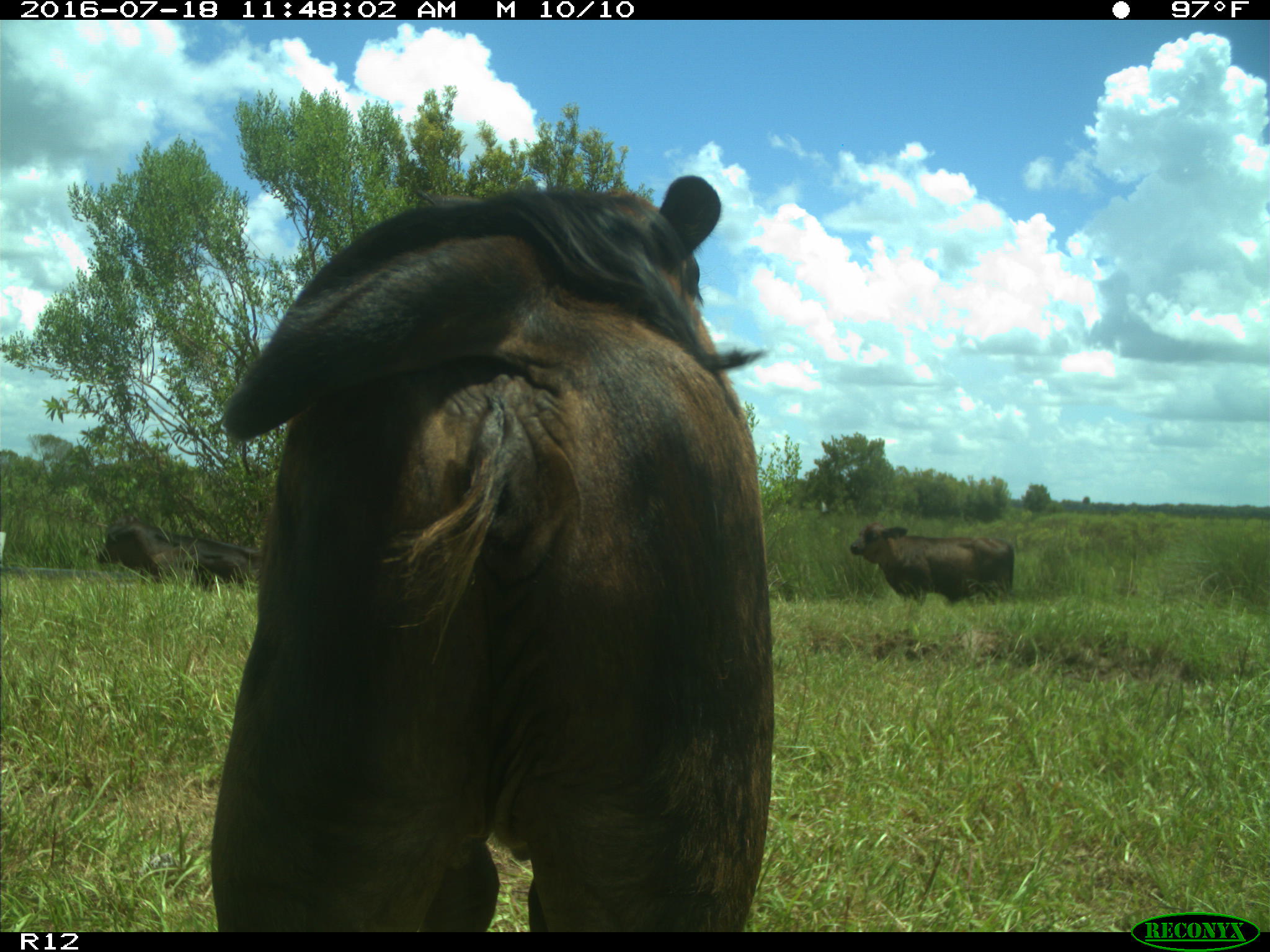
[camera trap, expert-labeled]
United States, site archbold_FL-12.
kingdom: Animalia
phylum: Chordata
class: Mammalia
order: Artiodactyla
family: Bovidae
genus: Bos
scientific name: Bos taurus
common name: domestic cow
Bos taurus (domestic cow).